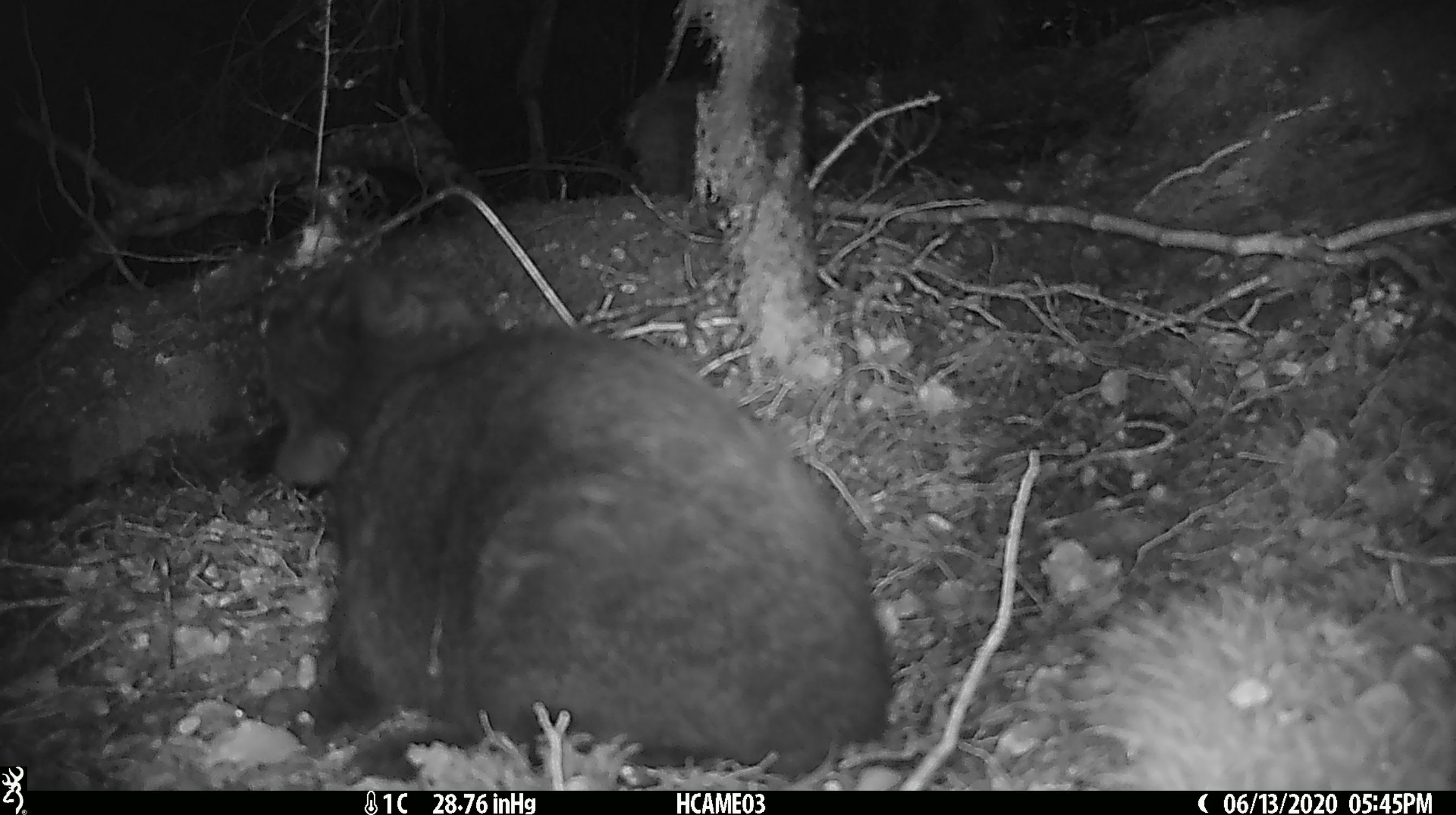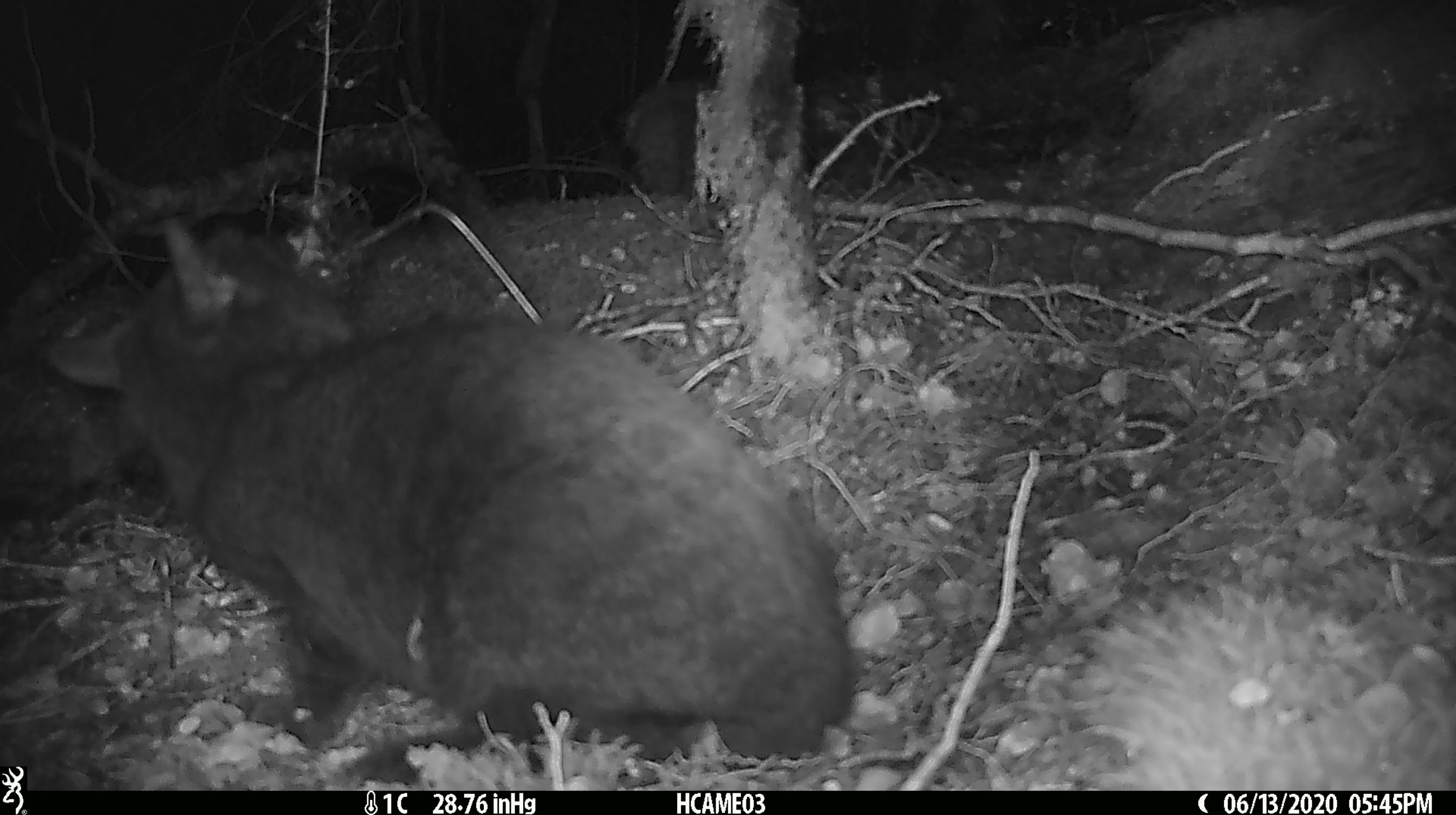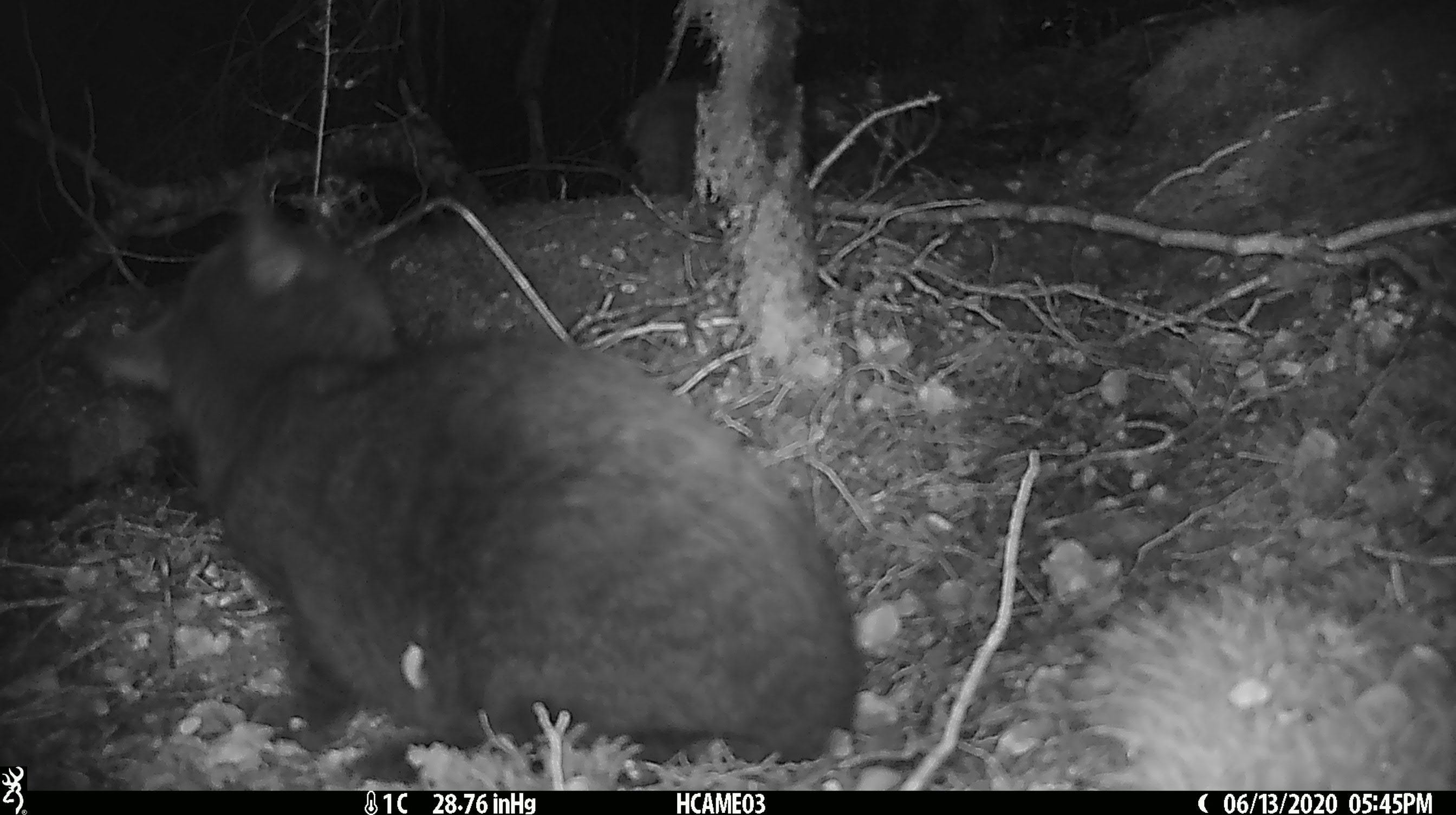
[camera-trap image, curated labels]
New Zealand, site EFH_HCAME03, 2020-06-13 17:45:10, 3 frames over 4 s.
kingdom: Animalia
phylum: Chordata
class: Mammalia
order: Carnivora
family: Felidae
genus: Felis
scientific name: Felis catus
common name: domestic cat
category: cat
Cat (domestic cat) (Felis catus).